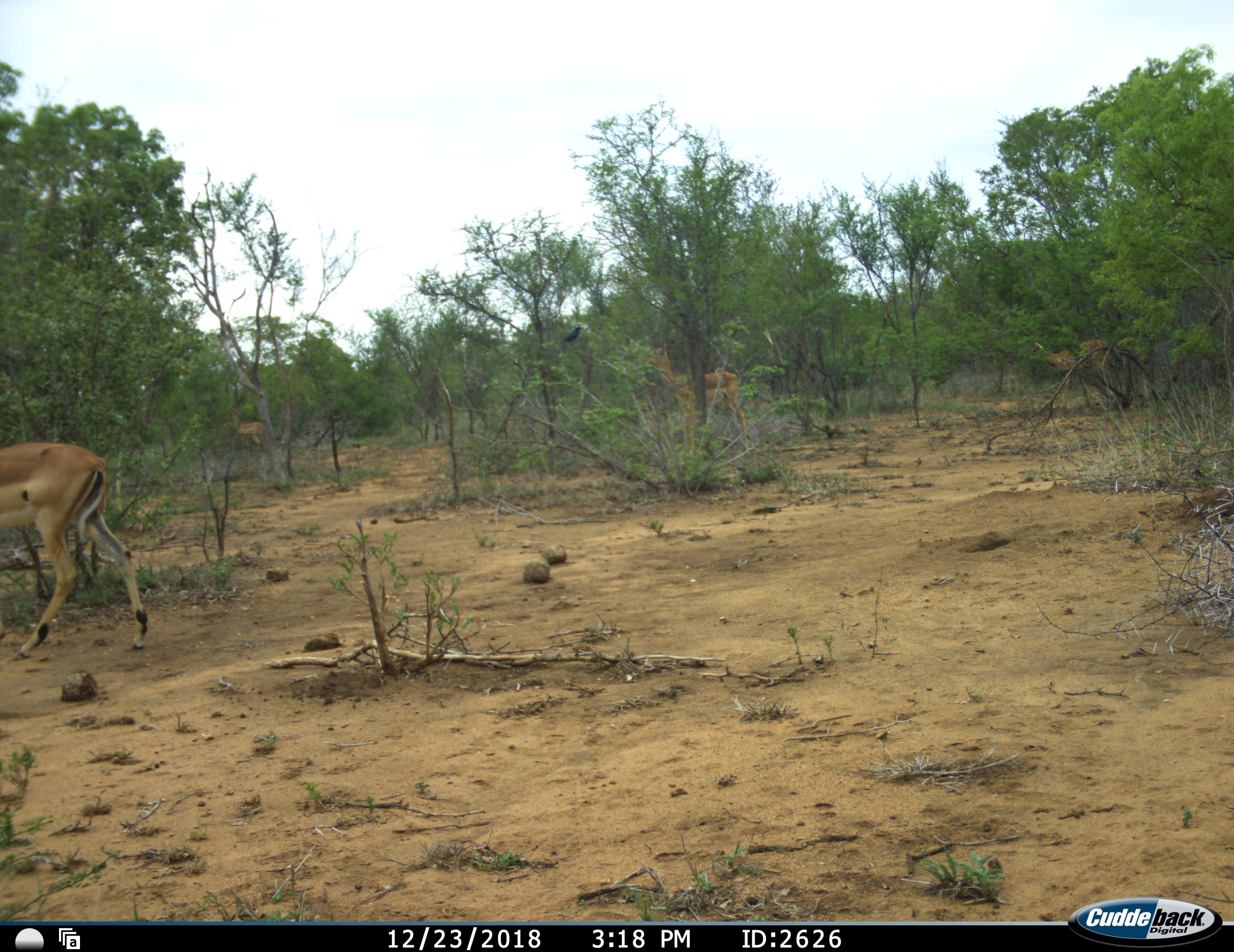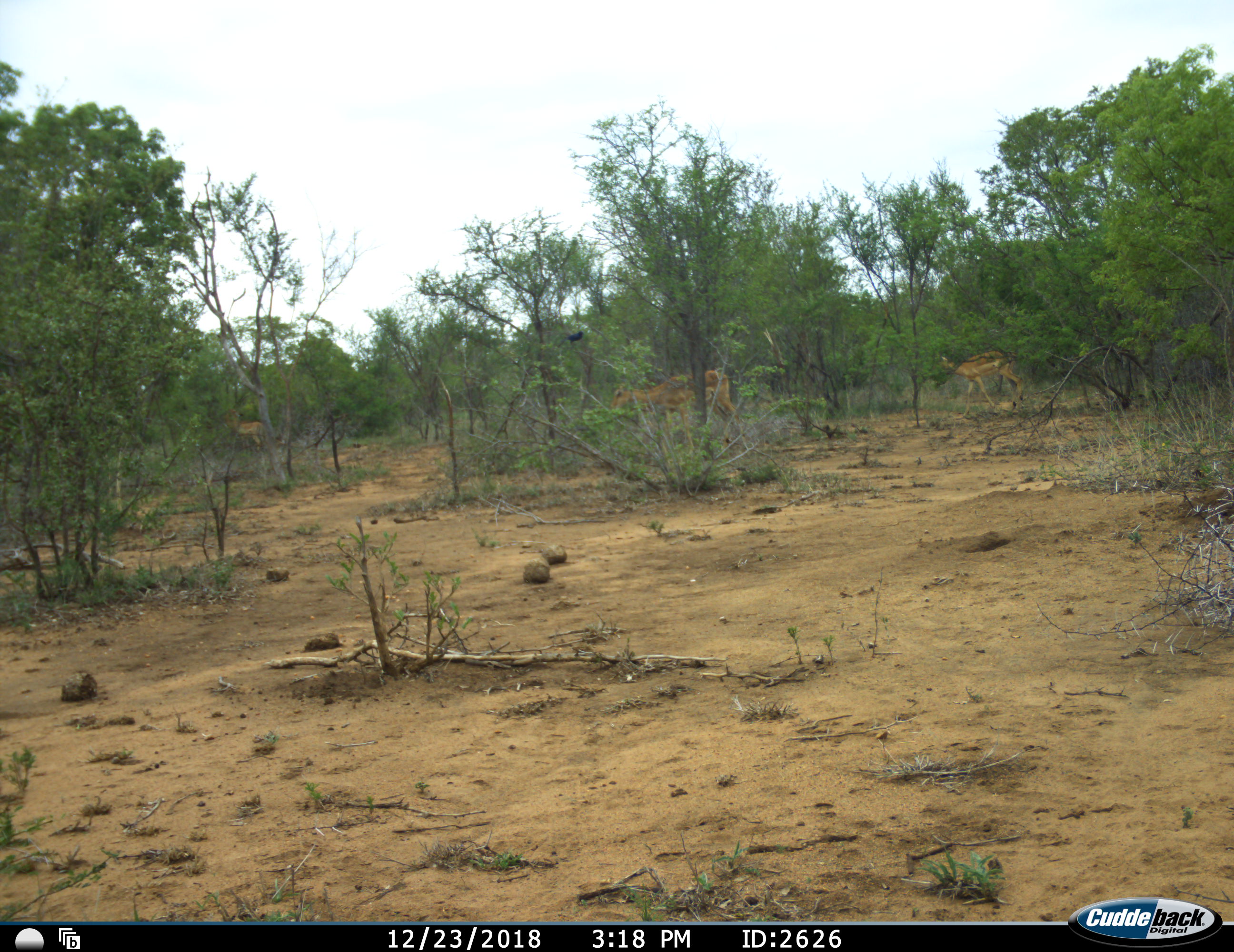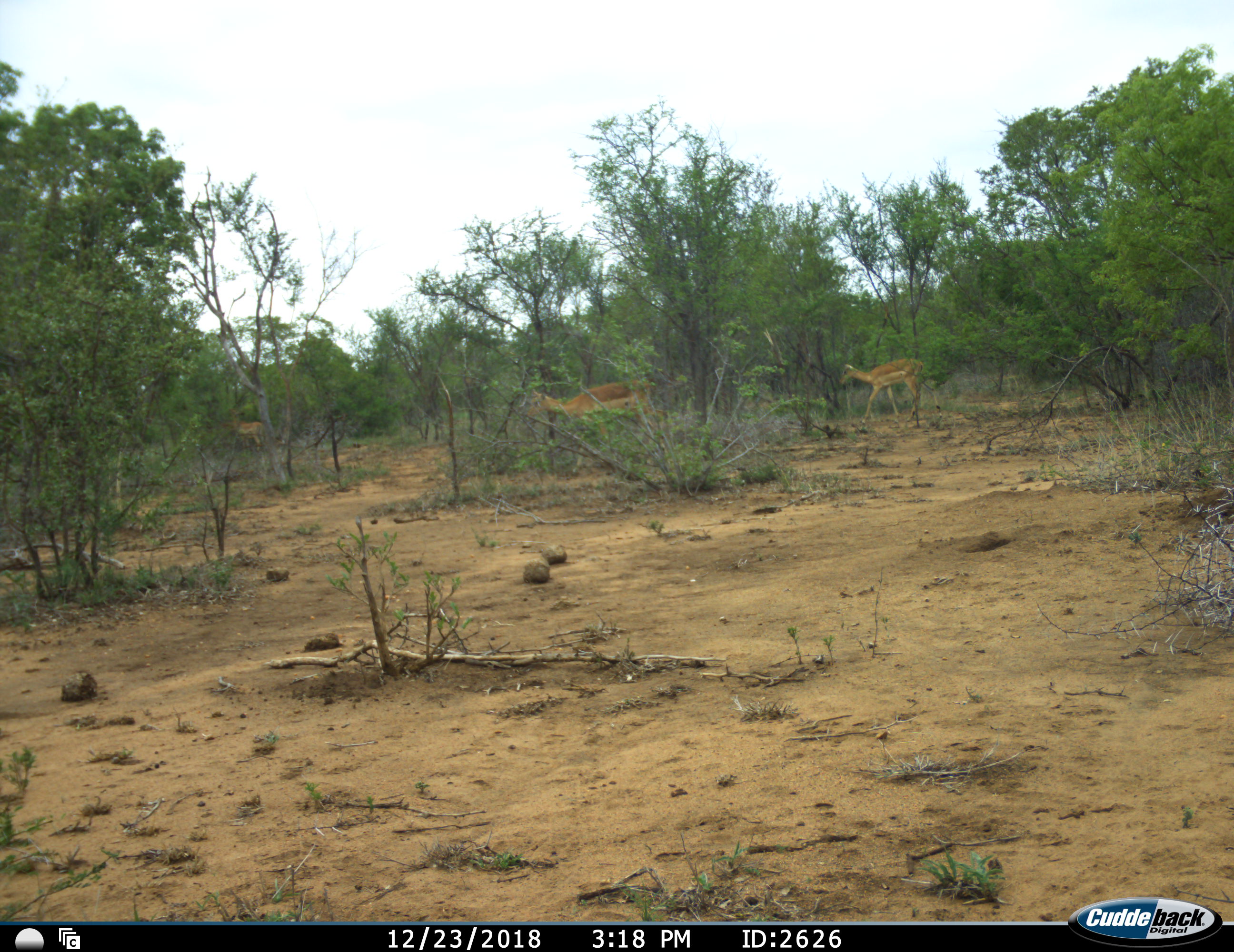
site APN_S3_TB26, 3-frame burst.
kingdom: Animalia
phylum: Chordata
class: Mammalia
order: Artiodactyla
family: Bovidae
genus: Aepyceros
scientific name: Aepyceros melampus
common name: impala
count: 3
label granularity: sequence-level